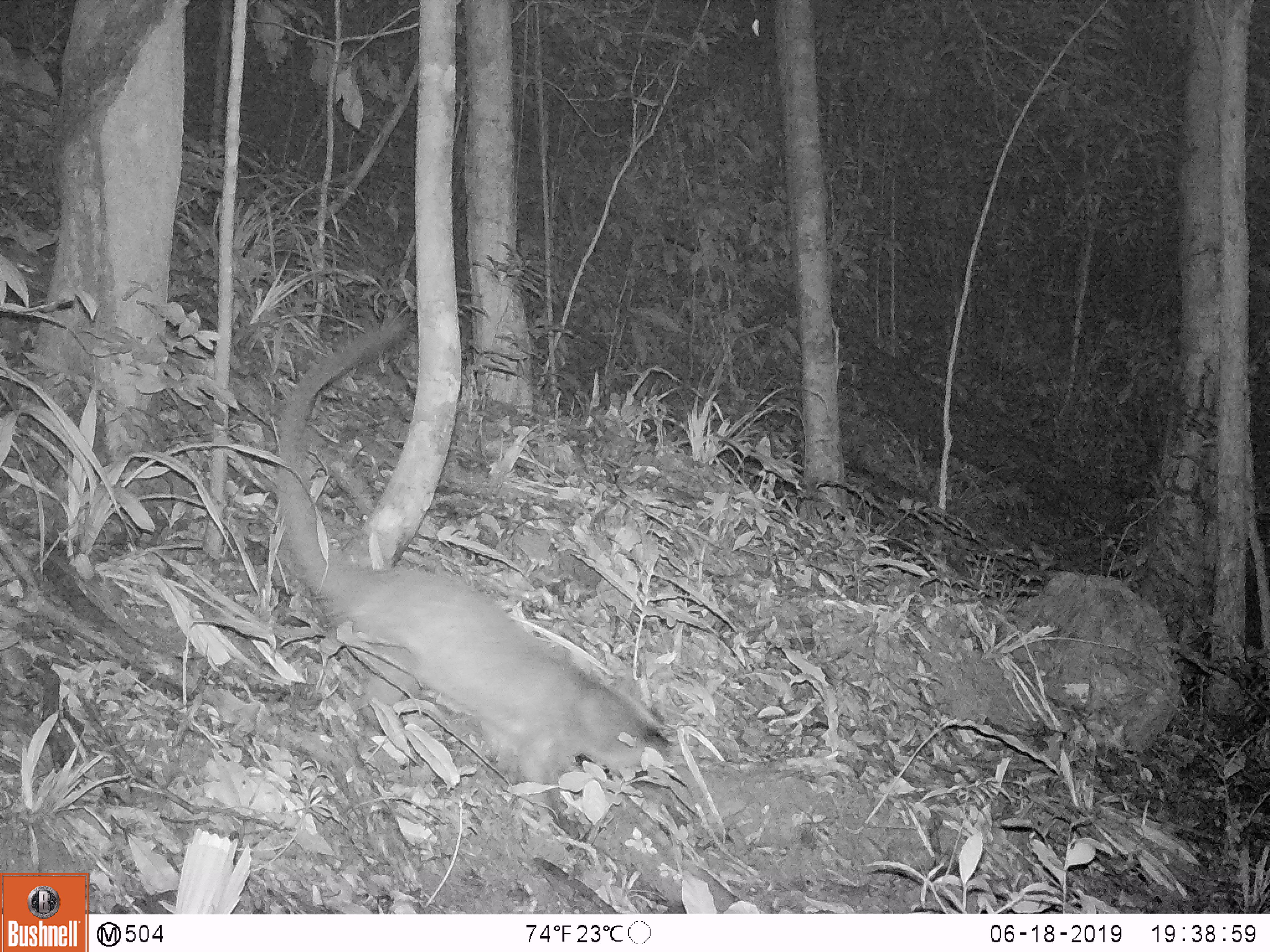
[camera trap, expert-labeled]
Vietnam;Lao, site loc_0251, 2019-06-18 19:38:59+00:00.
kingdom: Animalia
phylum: Chordata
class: Mammalia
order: Carnivora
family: Viverridae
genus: Paguma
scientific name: Paguma larvata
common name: masked palm civet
Masked palm civet (Paguma larvata). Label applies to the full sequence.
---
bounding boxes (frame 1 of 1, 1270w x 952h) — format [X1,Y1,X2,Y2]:
masked palm civet: [278,313,670,836]